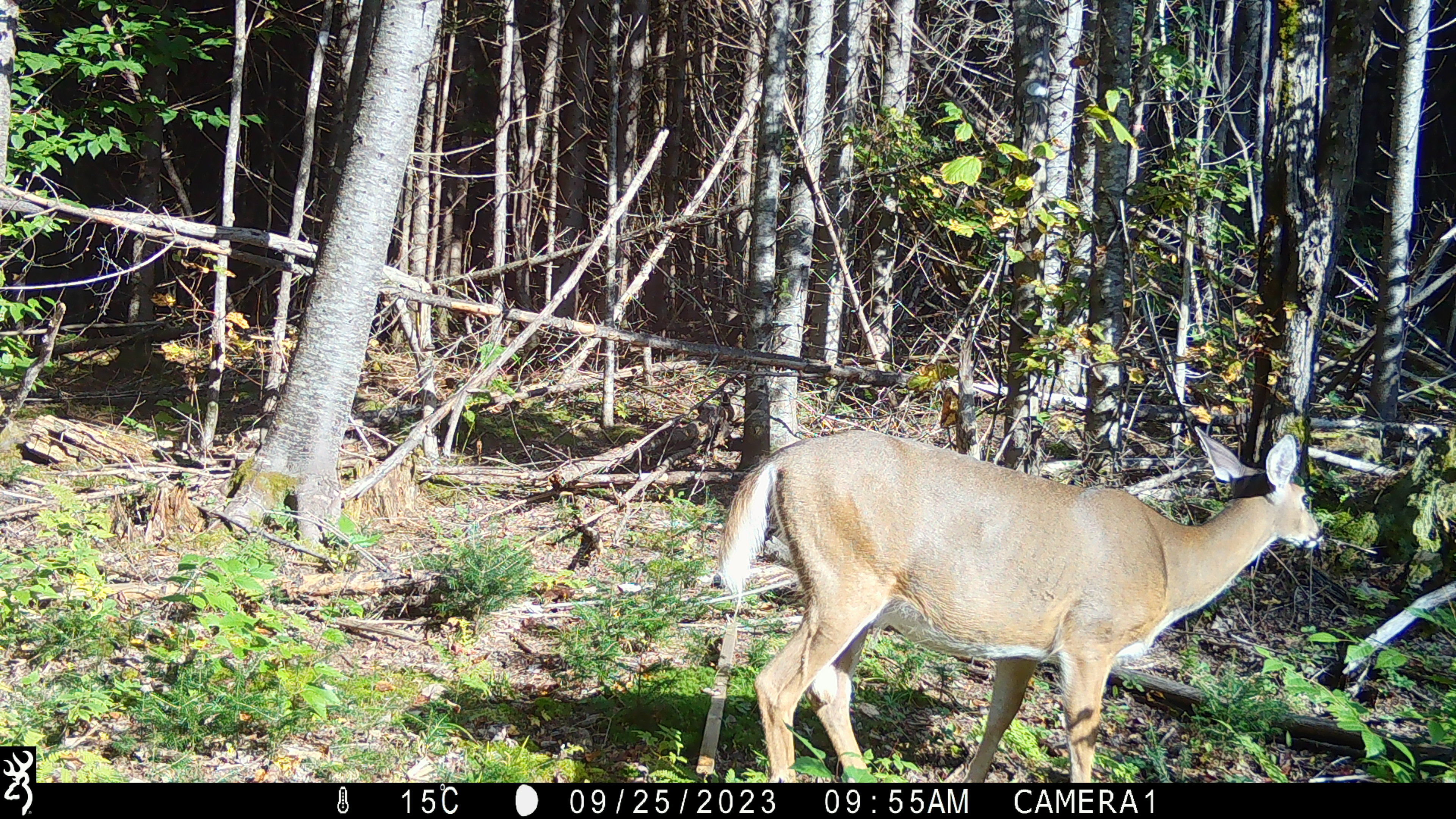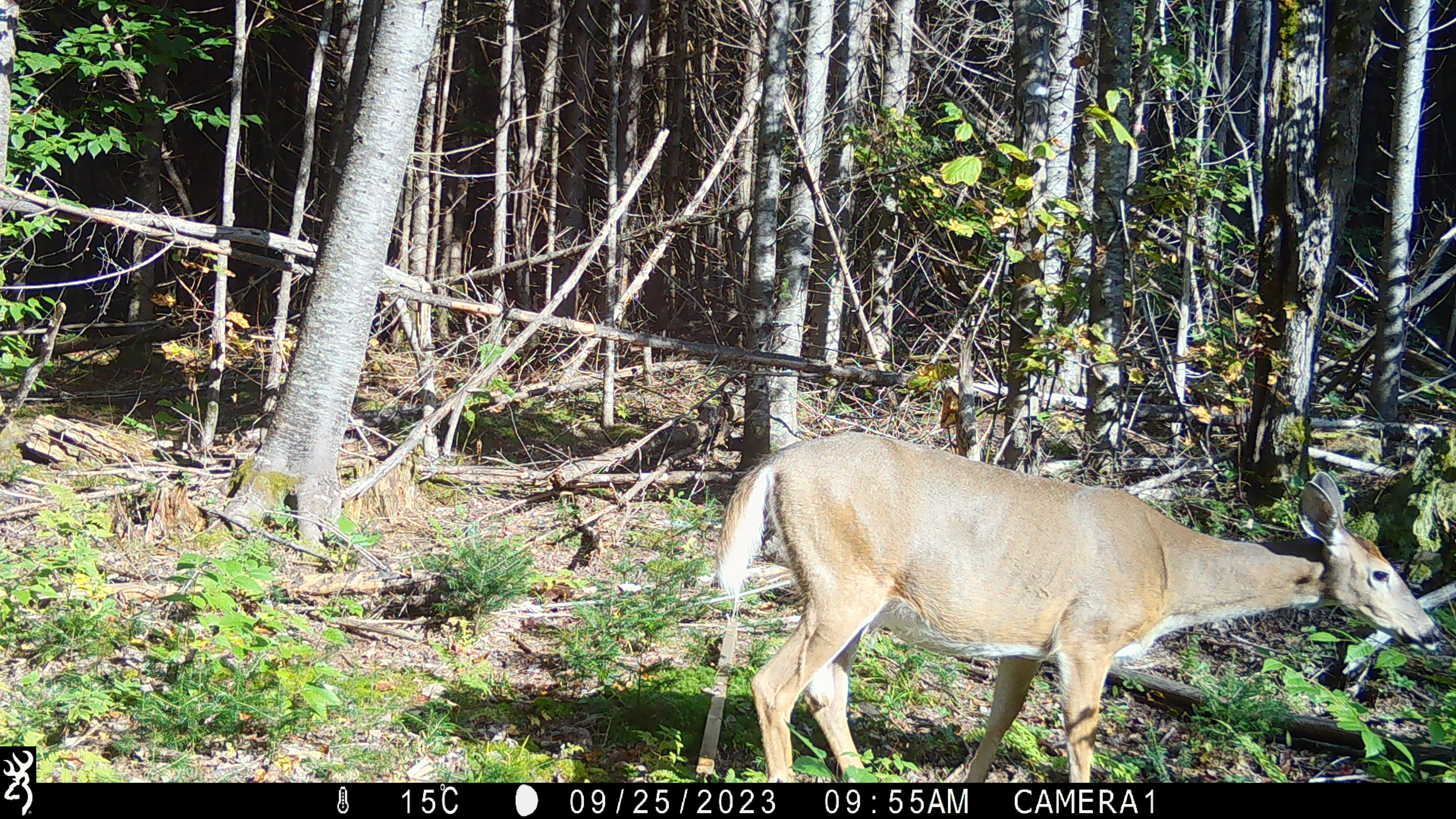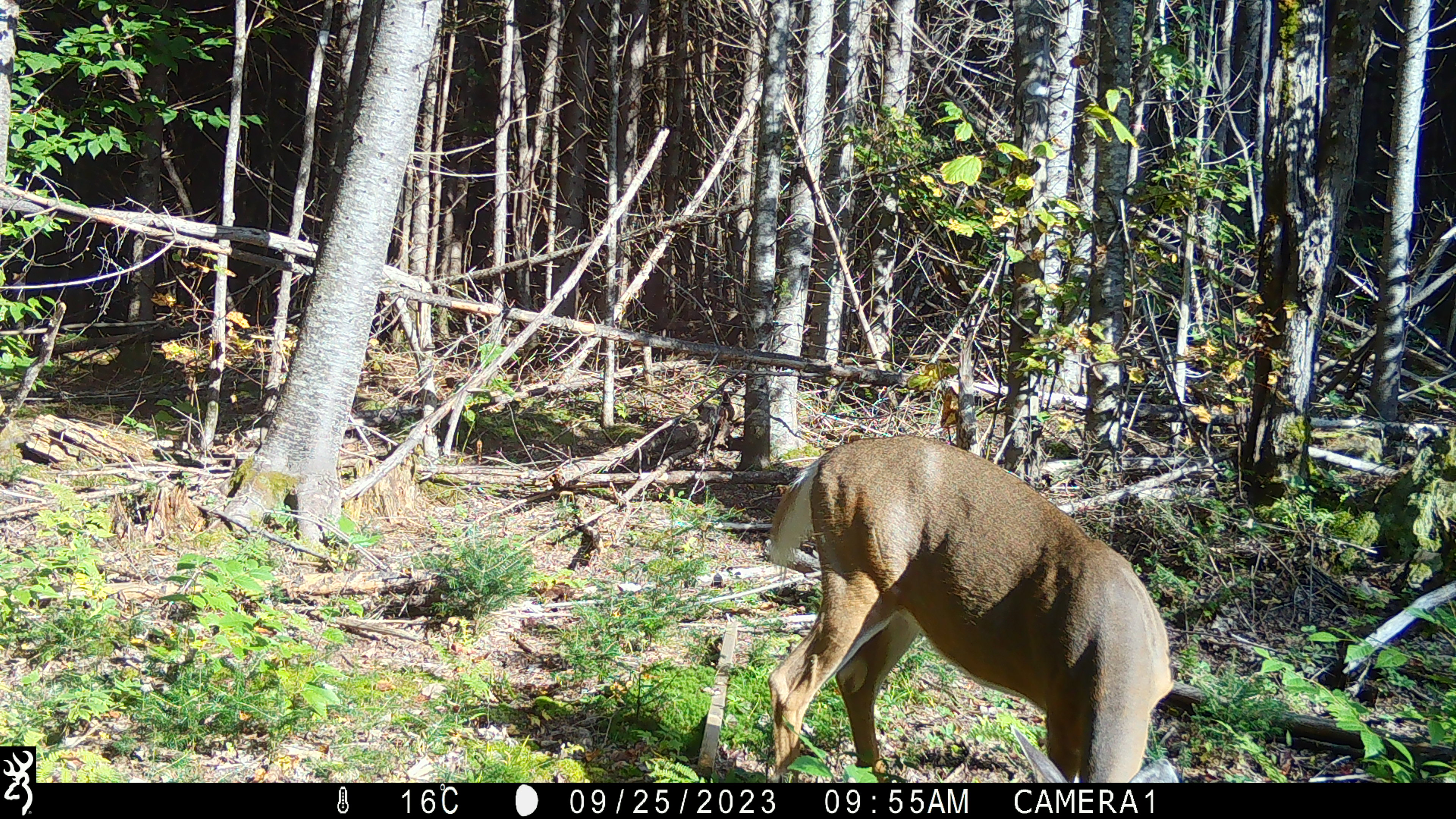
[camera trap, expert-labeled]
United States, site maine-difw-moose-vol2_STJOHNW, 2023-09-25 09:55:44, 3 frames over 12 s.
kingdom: Animalia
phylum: Chordata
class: Mammalia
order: Artiodactyla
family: Cervidae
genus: Odocoileus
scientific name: Odocoileus virginianus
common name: white-tailed deer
White-tailed deer (Odocoileus virginianus).